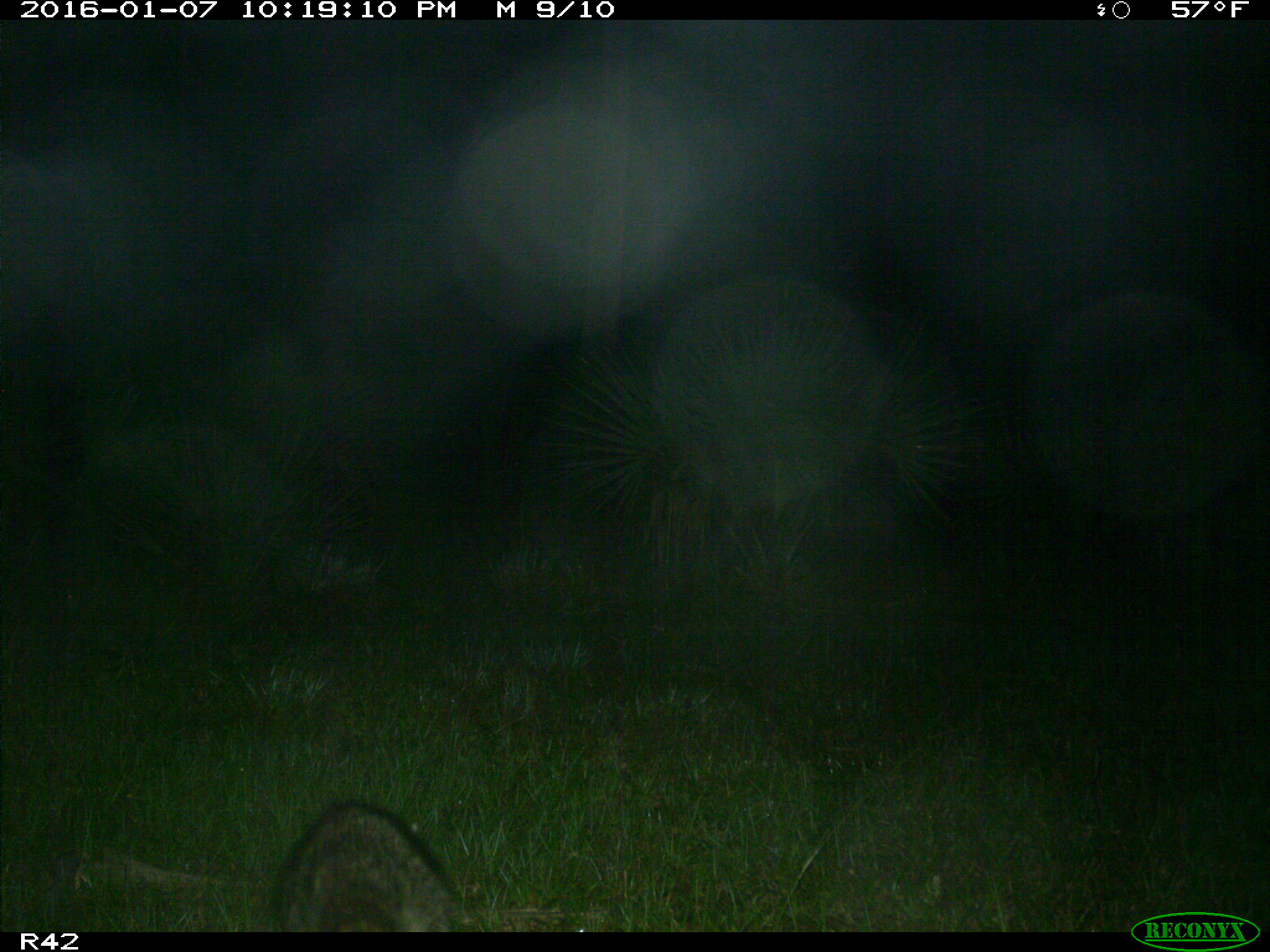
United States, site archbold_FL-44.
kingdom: Animalia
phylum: Chordata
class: Mammalia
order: Carnivora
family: Procyonidae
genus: Procyon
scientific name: Procyon lotor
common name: common raccoon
Procyon lotor (common raccoon).